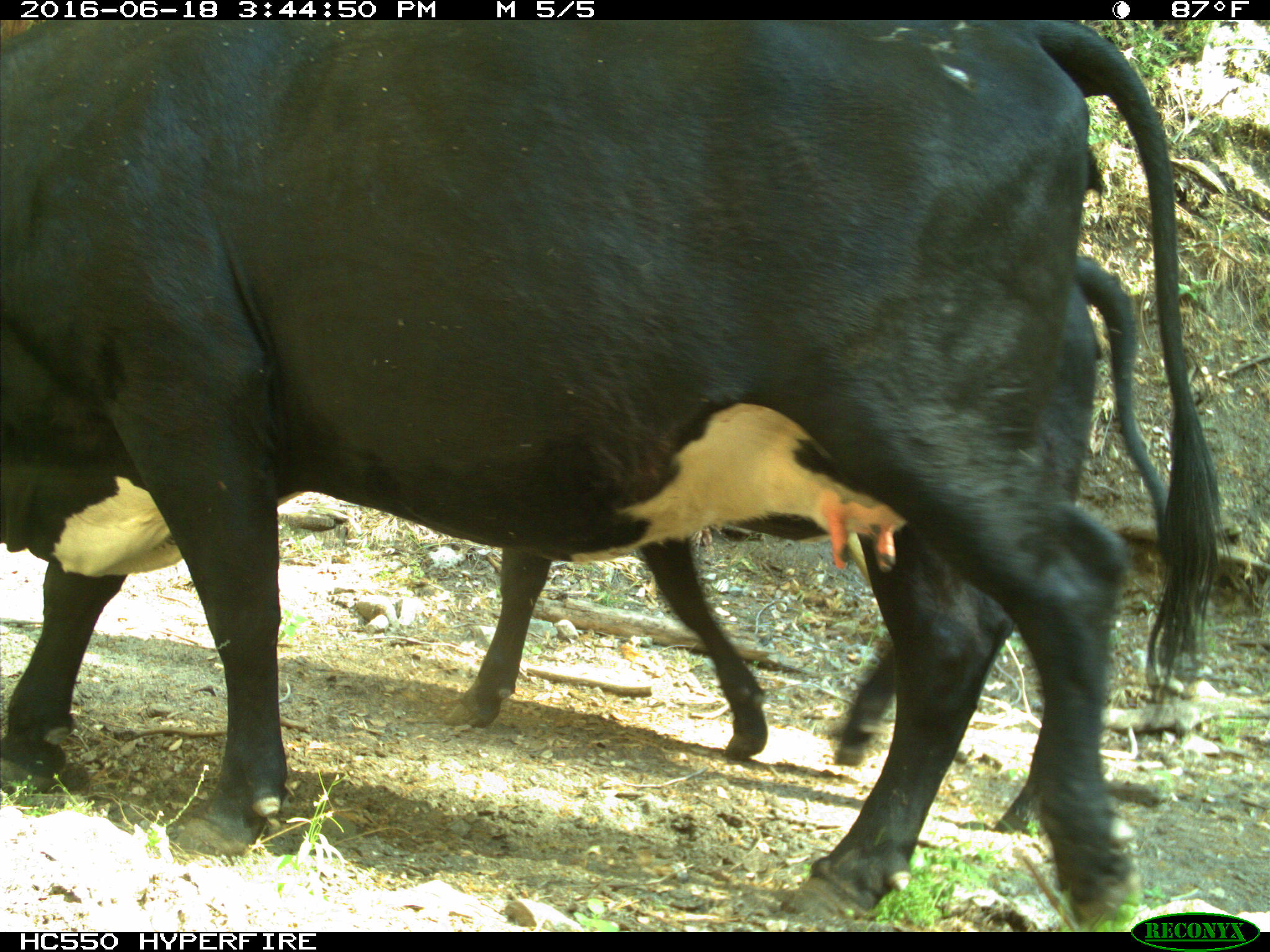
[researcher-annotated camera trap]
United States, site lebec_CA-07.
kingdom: Animalia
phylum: Chordata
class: Mammalia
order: Artiodactyla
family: Bovidae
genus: Bos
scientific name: Bos taurus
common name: domestic cow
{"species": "Bos taurus (domestic cow)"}